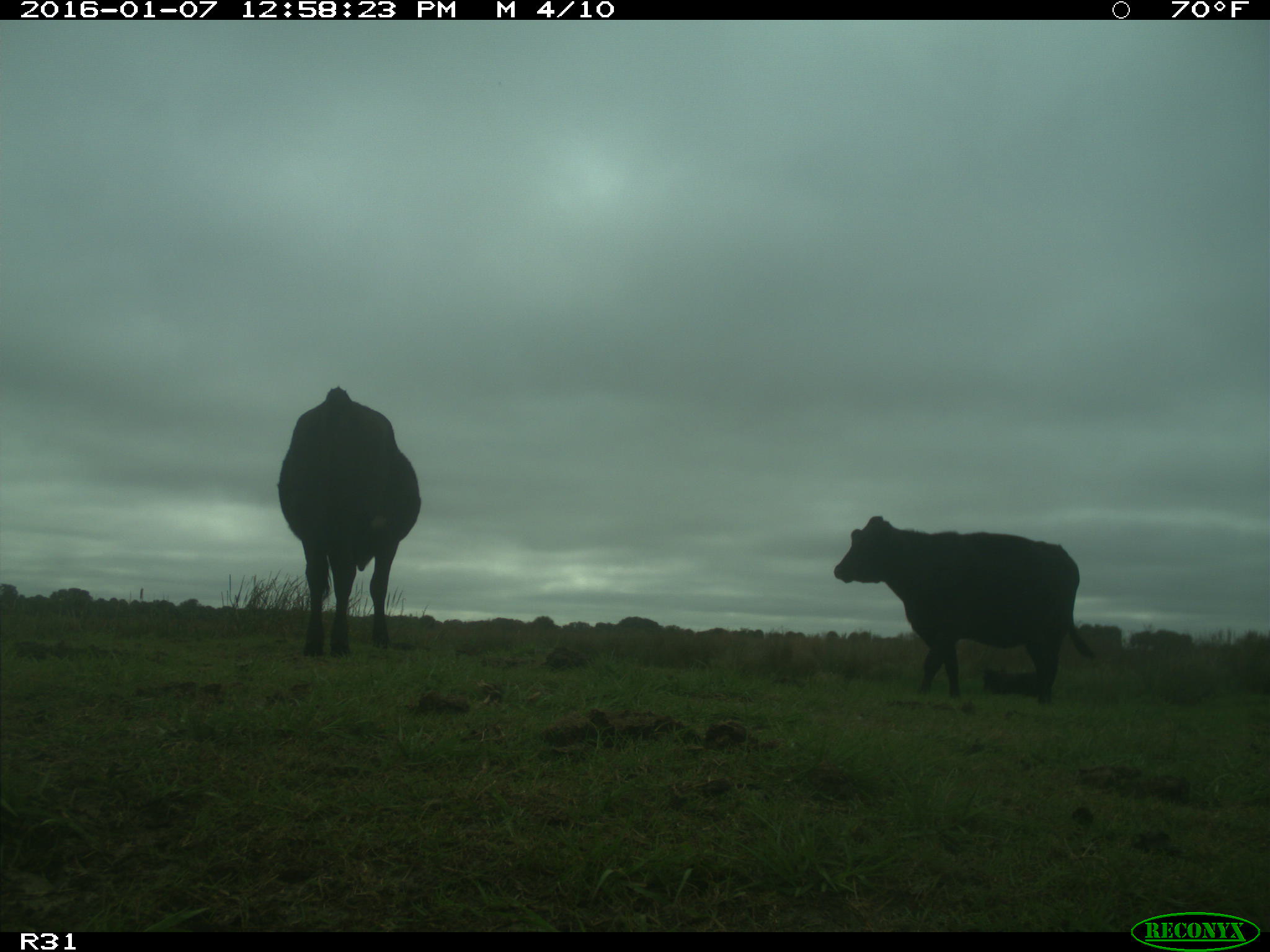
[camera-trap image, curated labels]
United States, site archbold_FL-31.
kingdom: Animalia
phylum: Chordata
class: Mammalia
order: Artiodactyla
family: Bovidae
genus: Bos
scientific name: Bos taurus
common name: domestic cow